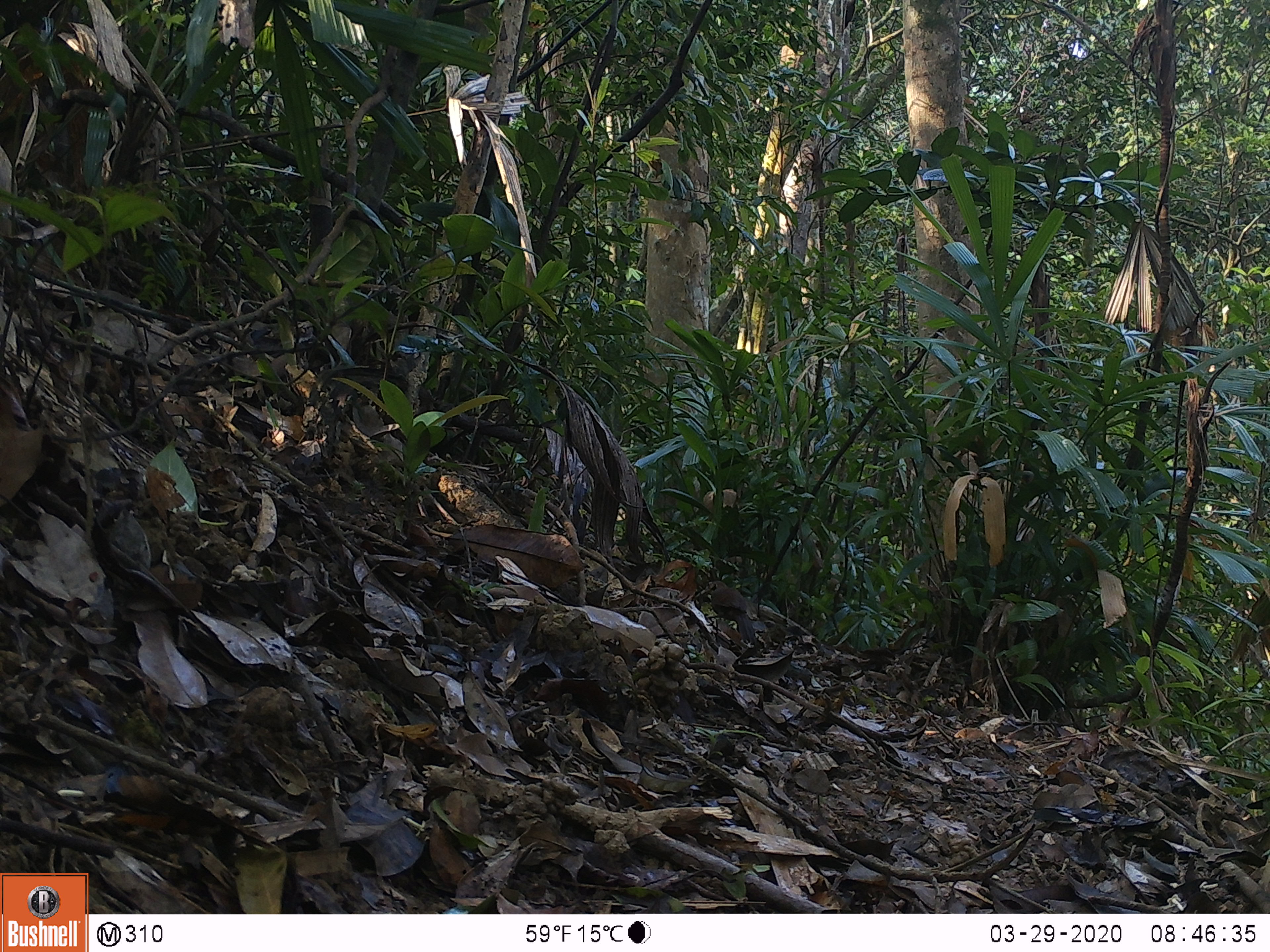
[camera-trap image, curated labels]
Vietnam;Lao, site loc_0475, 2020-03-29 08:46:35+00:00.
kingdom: Animalia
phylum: Chordata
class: Aves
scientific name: Aves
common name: bird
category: unidentified bird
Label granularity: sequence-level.